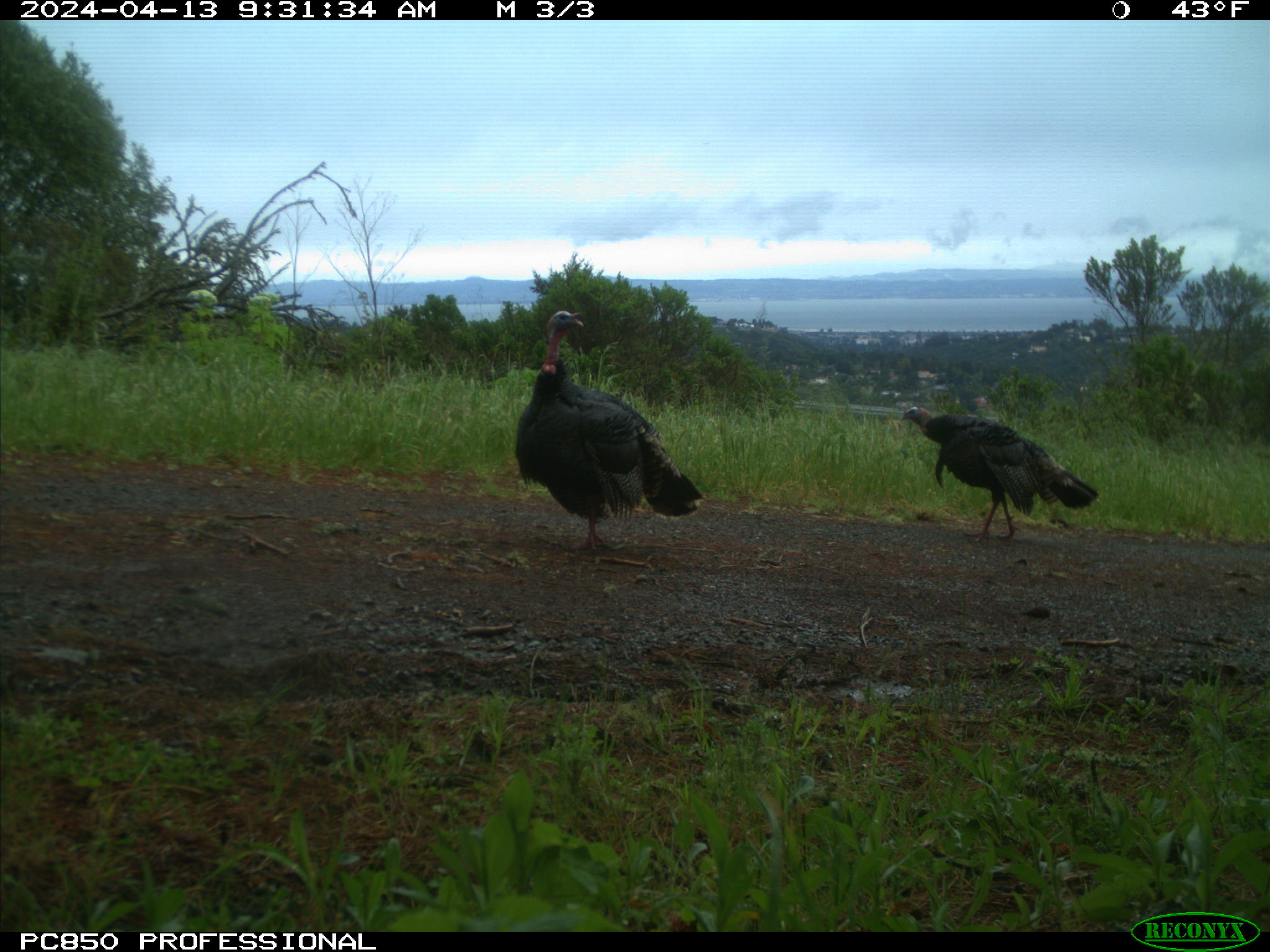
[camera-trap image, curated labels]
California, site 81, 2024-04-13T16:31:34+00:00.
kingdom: Animalia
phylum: Chordata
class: Aves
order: Galliformes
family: Phasianidae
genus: Meleagris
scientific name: Meleagris gallopavo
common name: turkey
Turkey (Meleagris gallopavo).